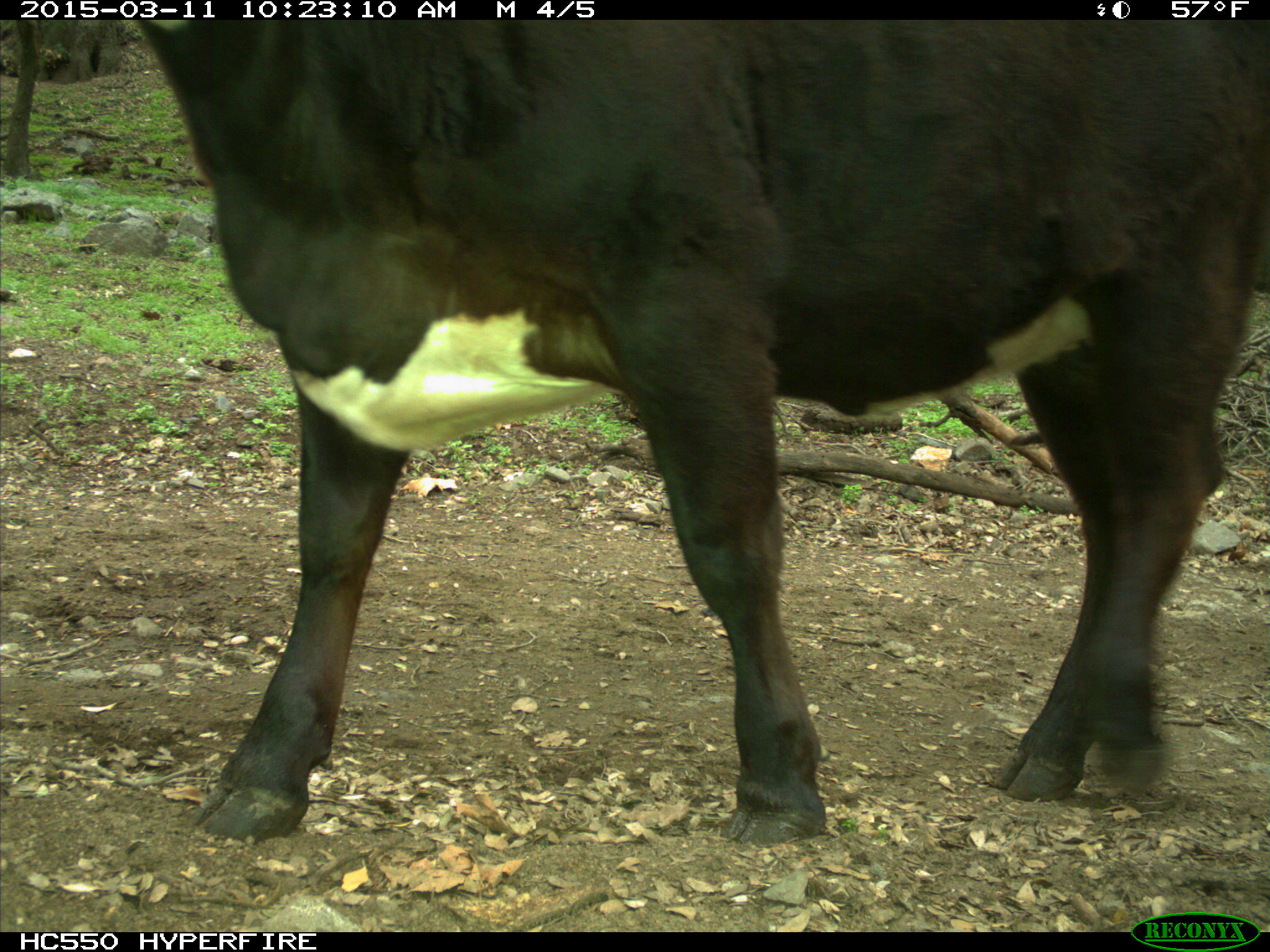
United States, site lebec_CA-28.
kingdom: Animalia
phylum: Chordata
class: Mammalia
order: Artiodactyla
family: Bovidae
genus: Bos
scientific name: Bos taurus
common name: domestic cow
Bos taurus (domestic cow).